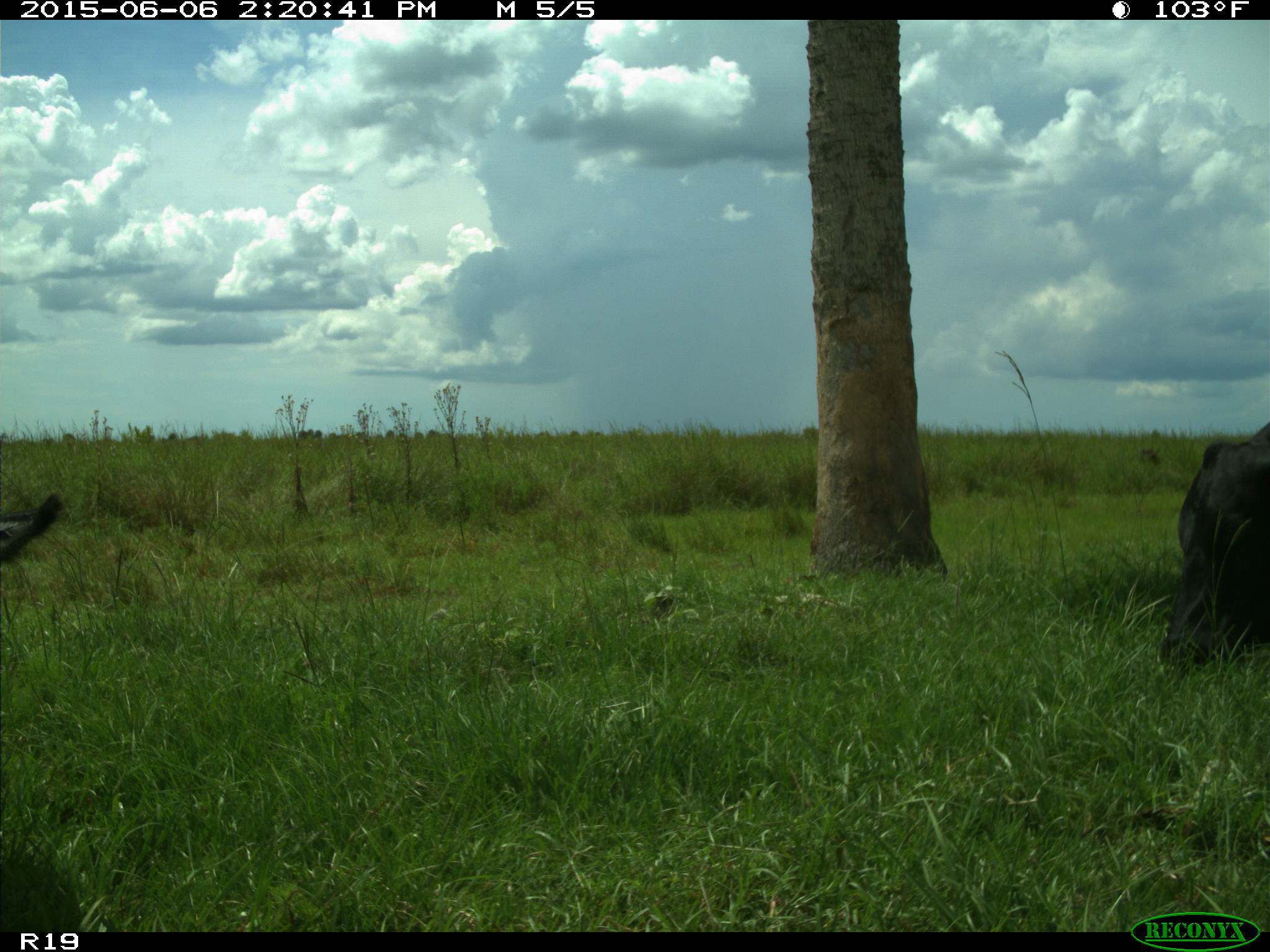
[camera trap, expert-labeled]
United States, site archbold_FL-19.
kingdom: Animalia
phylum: Chordata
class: Mammalia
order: Artiodactyla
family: Bovidae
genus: Bos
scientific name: Bos taurus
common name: domestic cow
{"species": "Bos taurus (domestic cow)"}